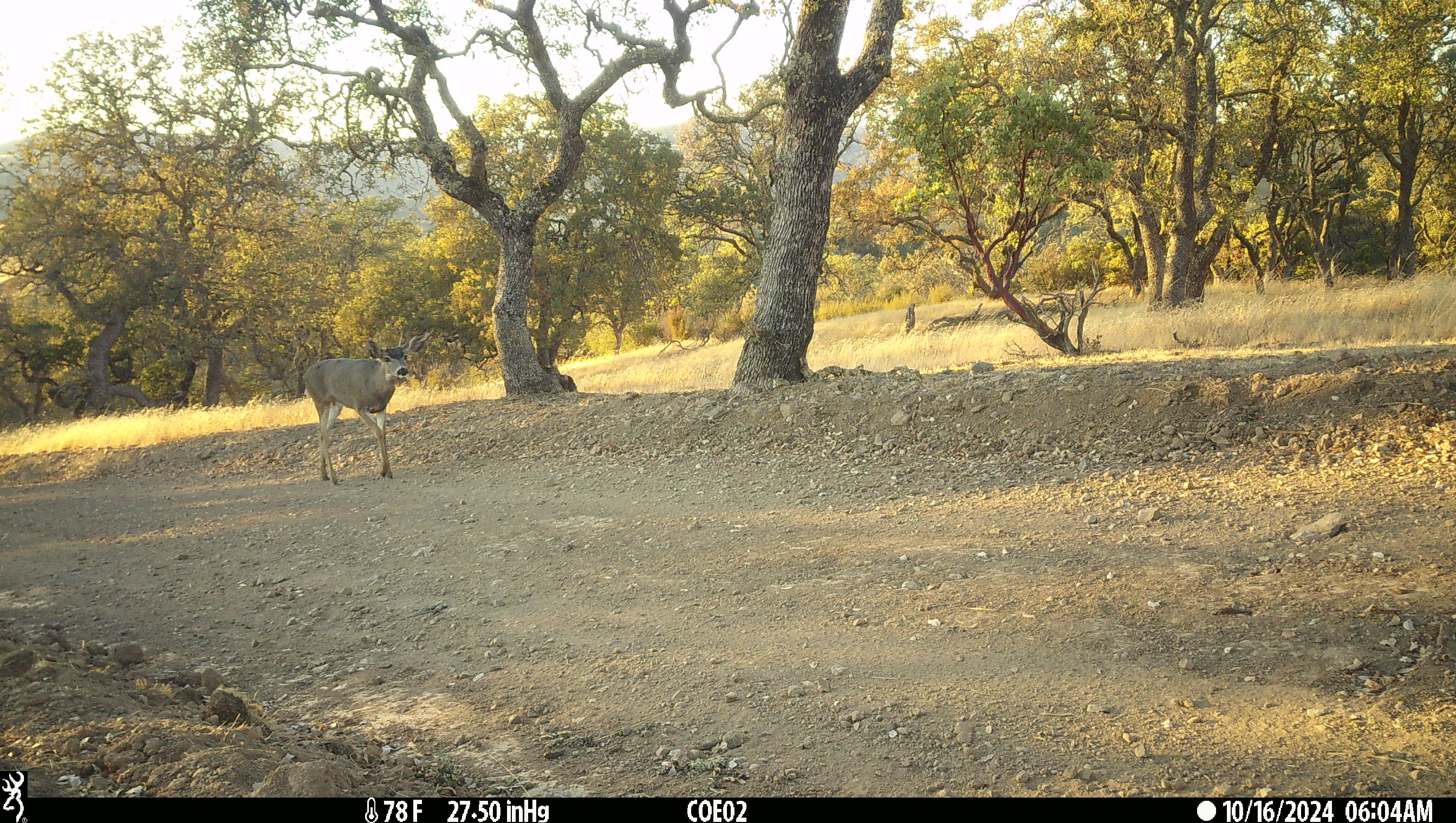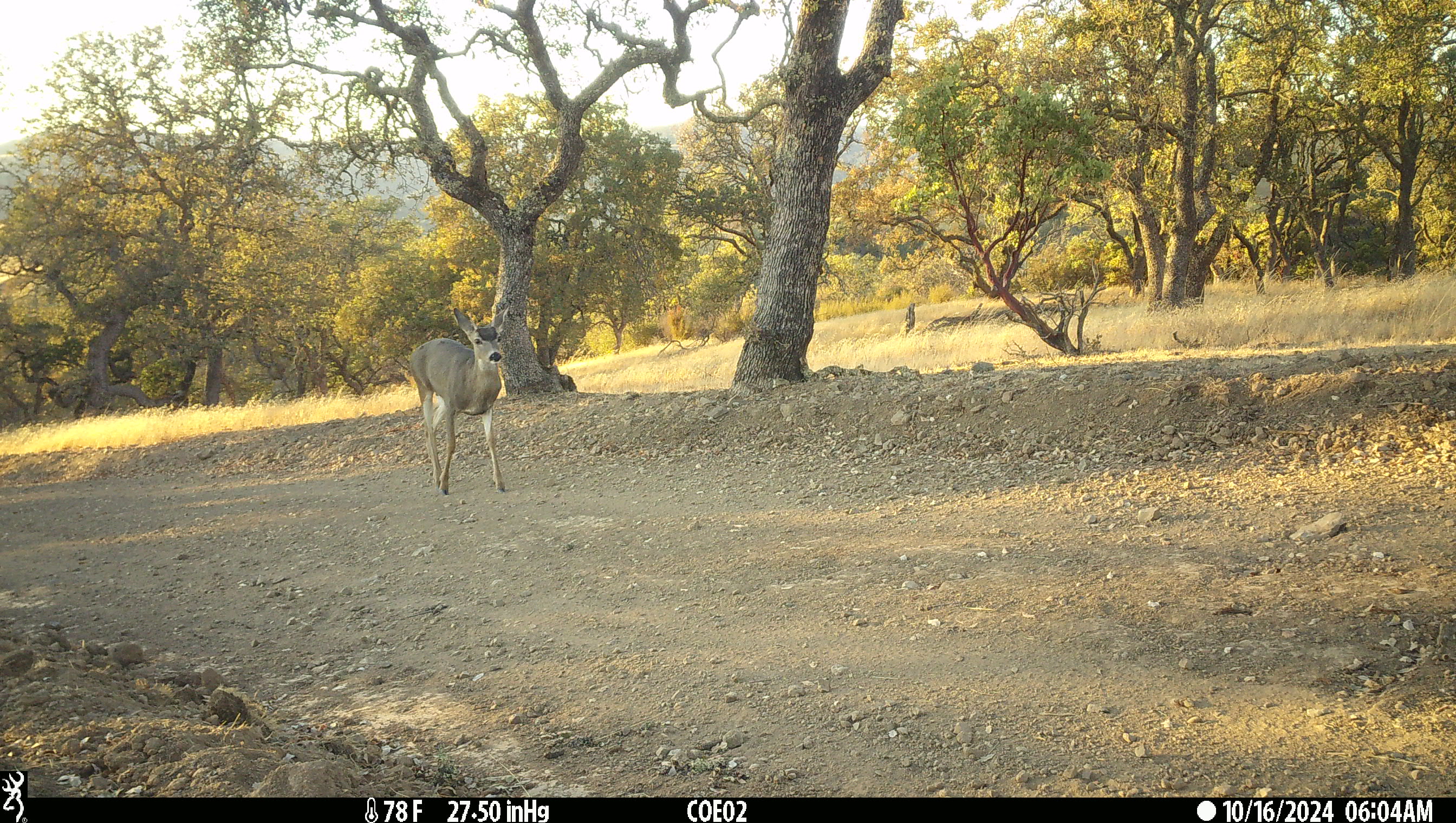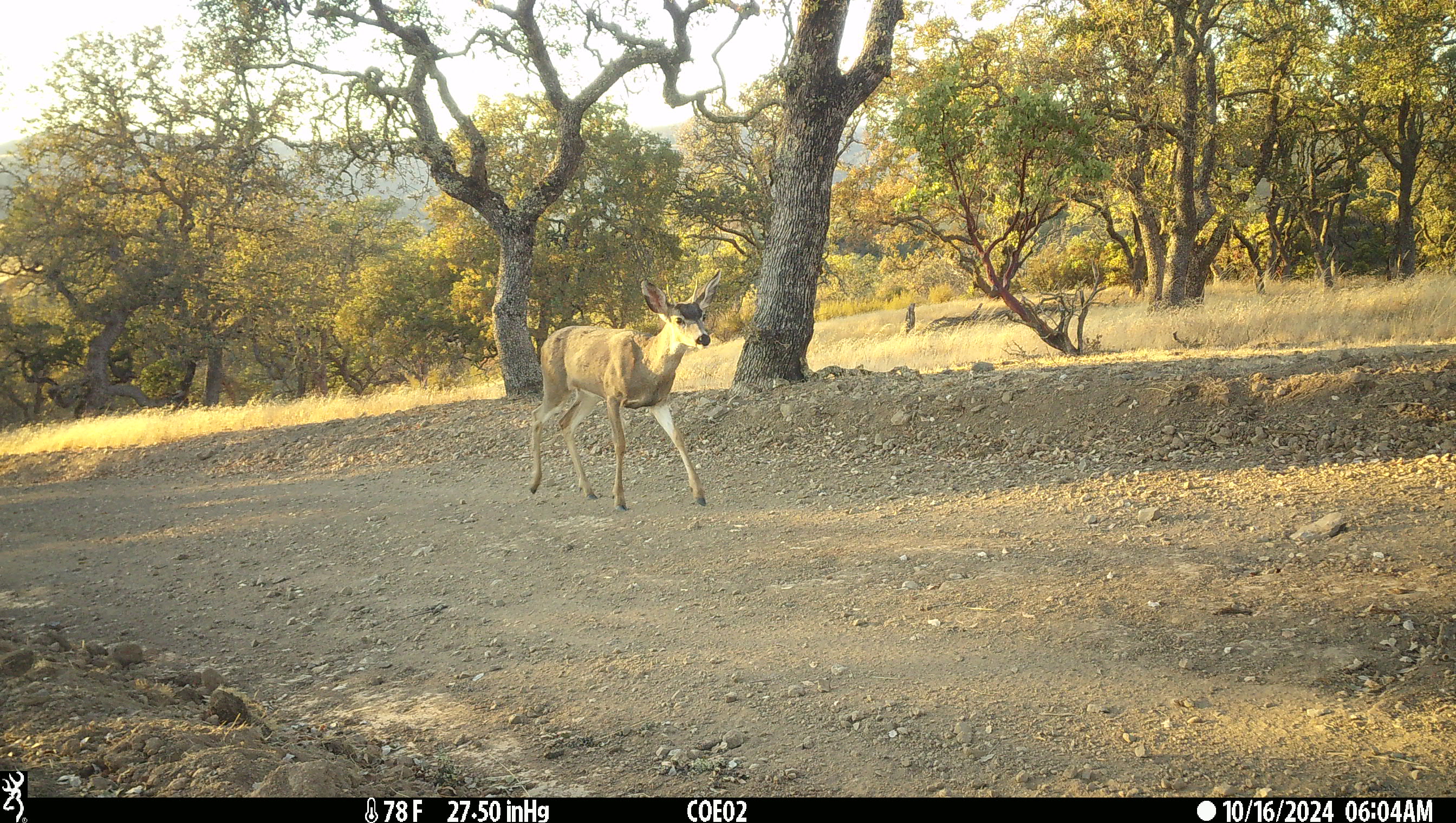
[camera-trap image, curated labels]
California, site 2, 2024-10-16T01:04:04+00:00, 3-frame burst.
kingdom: Animalia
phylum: Chordata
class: Mammalia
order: Artiodactyla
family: Cervidae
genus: Odocoileus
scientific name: Odocoileus hemionus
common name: mule deer